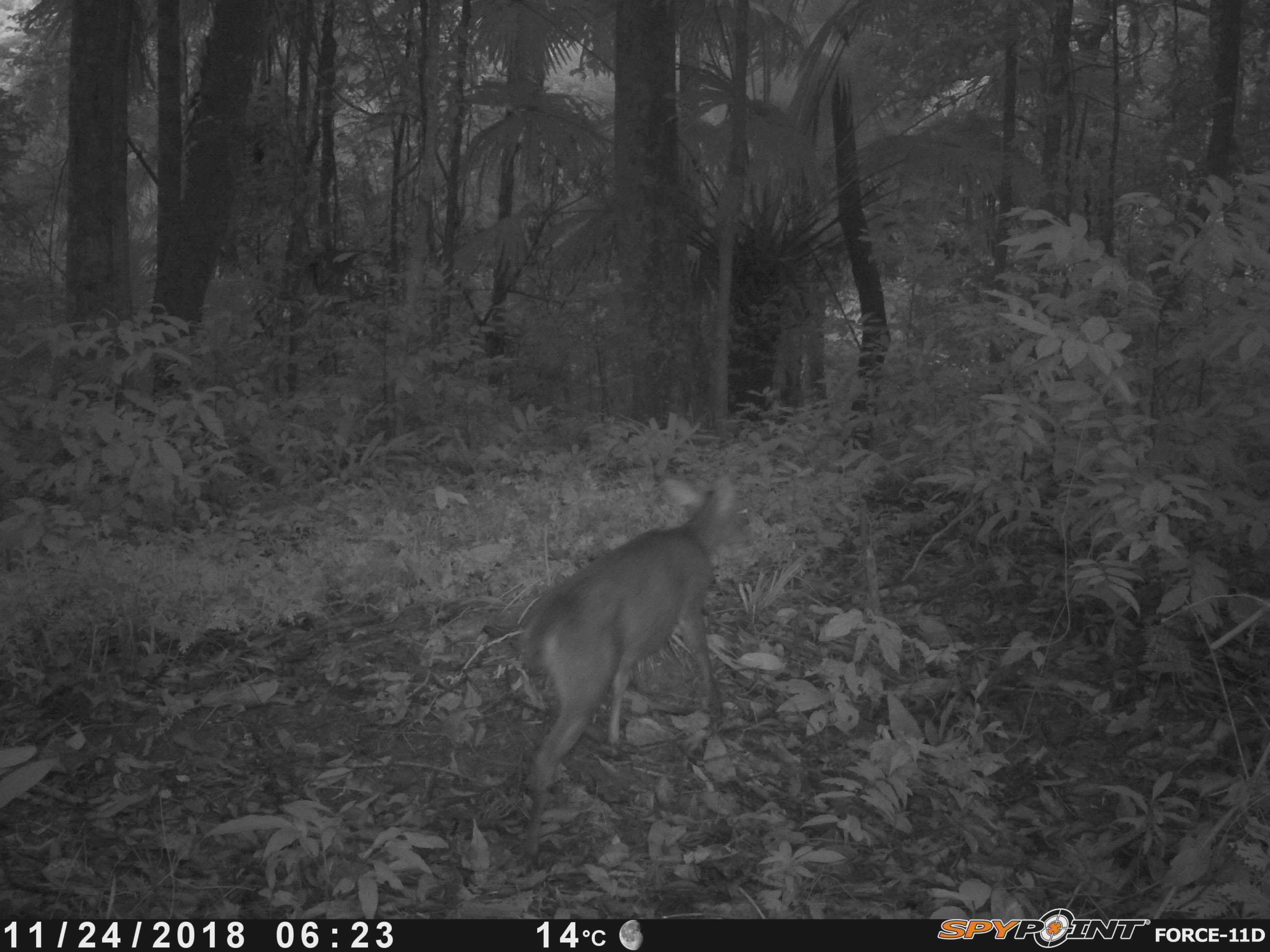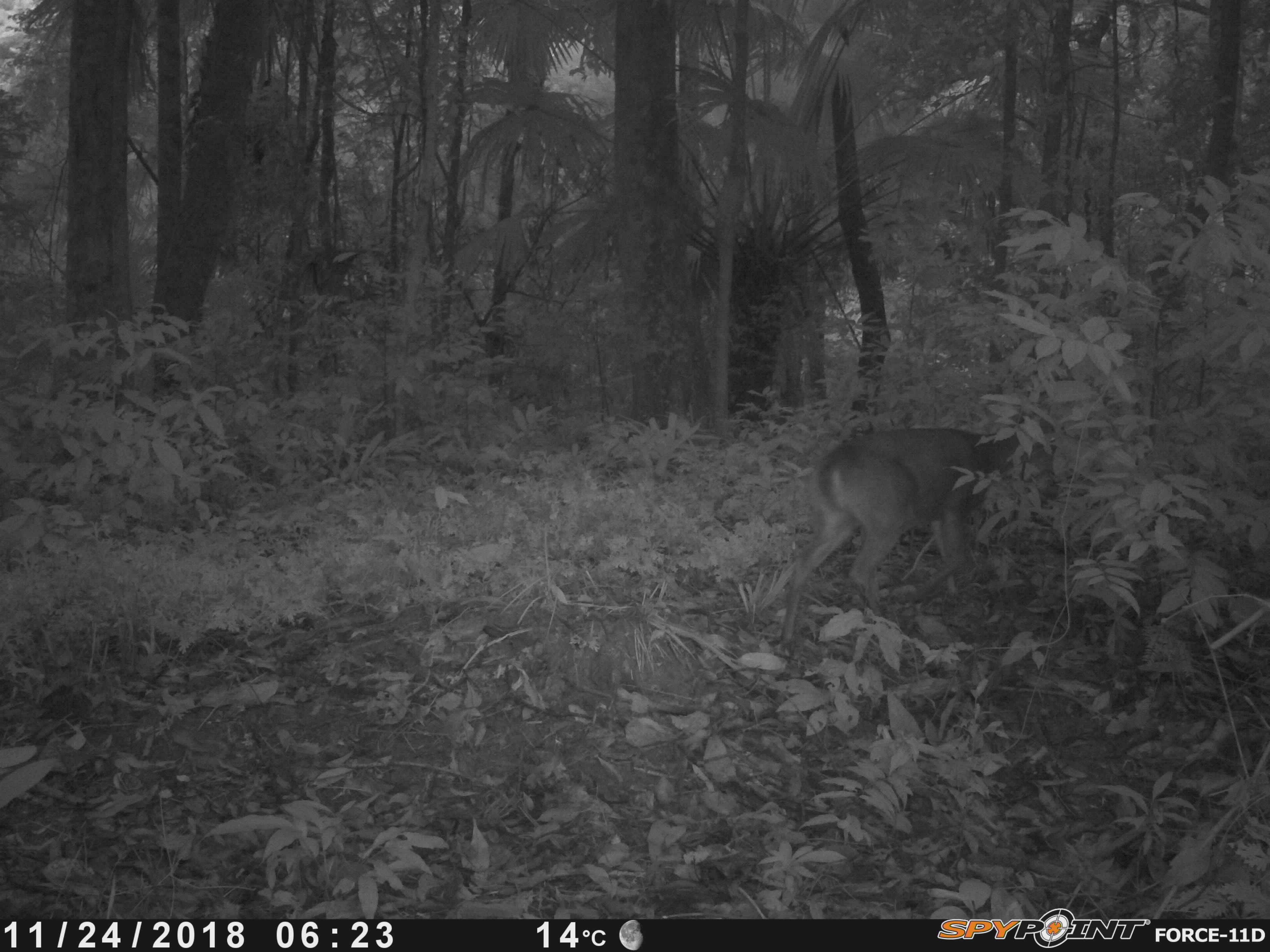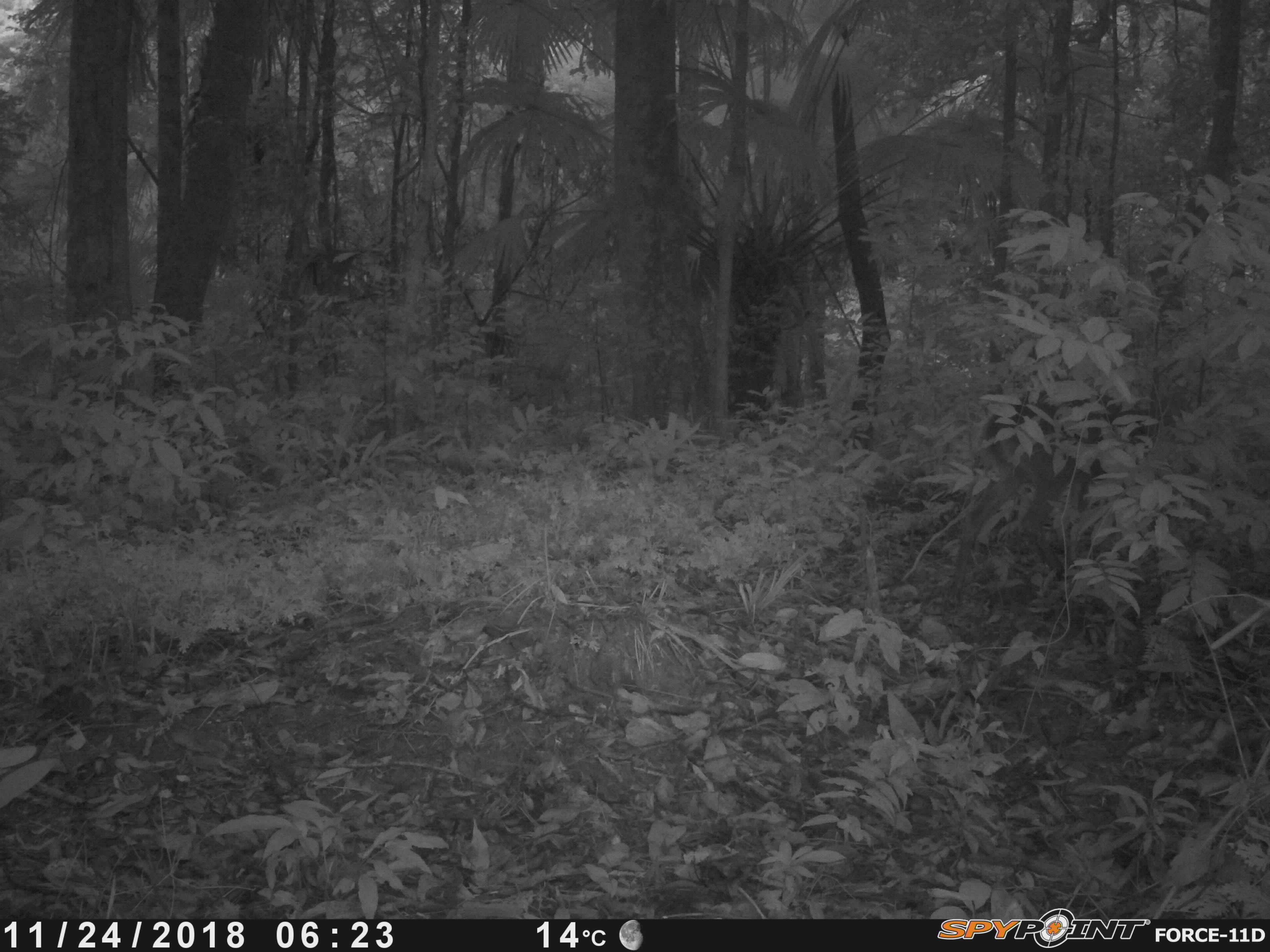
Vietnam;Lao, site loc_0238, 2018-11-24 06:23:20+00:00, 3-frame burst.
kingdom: Animalia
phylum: Chordata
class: Mammalia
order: Artiodactyla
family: Cervidae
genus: Muntiacus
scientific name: Muntiacus vuquangensis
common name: large-antlered muntjac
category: large antlered muntjac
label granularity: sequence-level